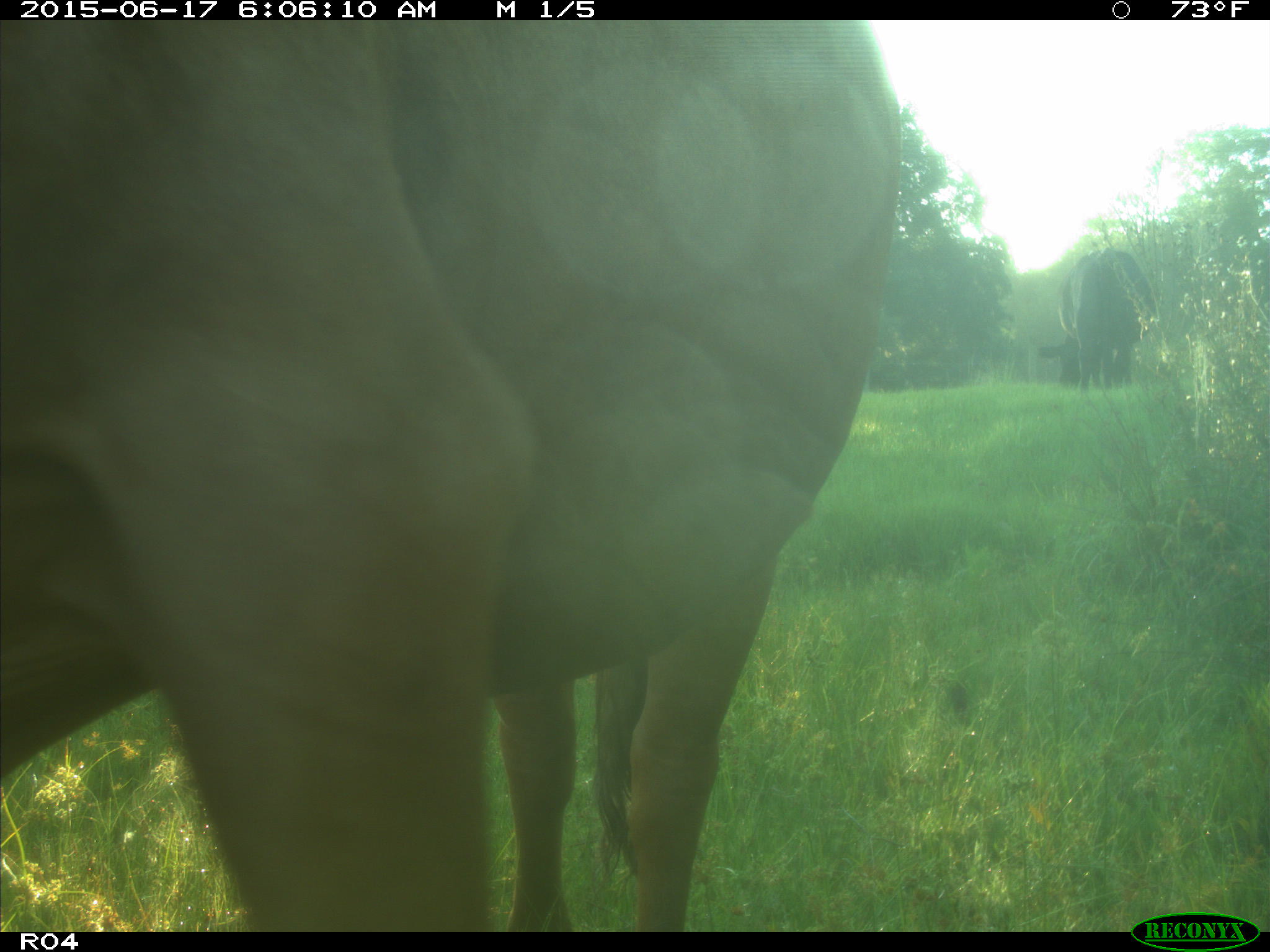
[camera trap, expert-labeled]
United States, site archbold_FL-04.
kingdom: Animalia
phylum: Chordata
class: Mammalia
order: Artiodactyla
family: Bovidae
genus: Bos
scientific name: Bos taurus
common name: domestic cow